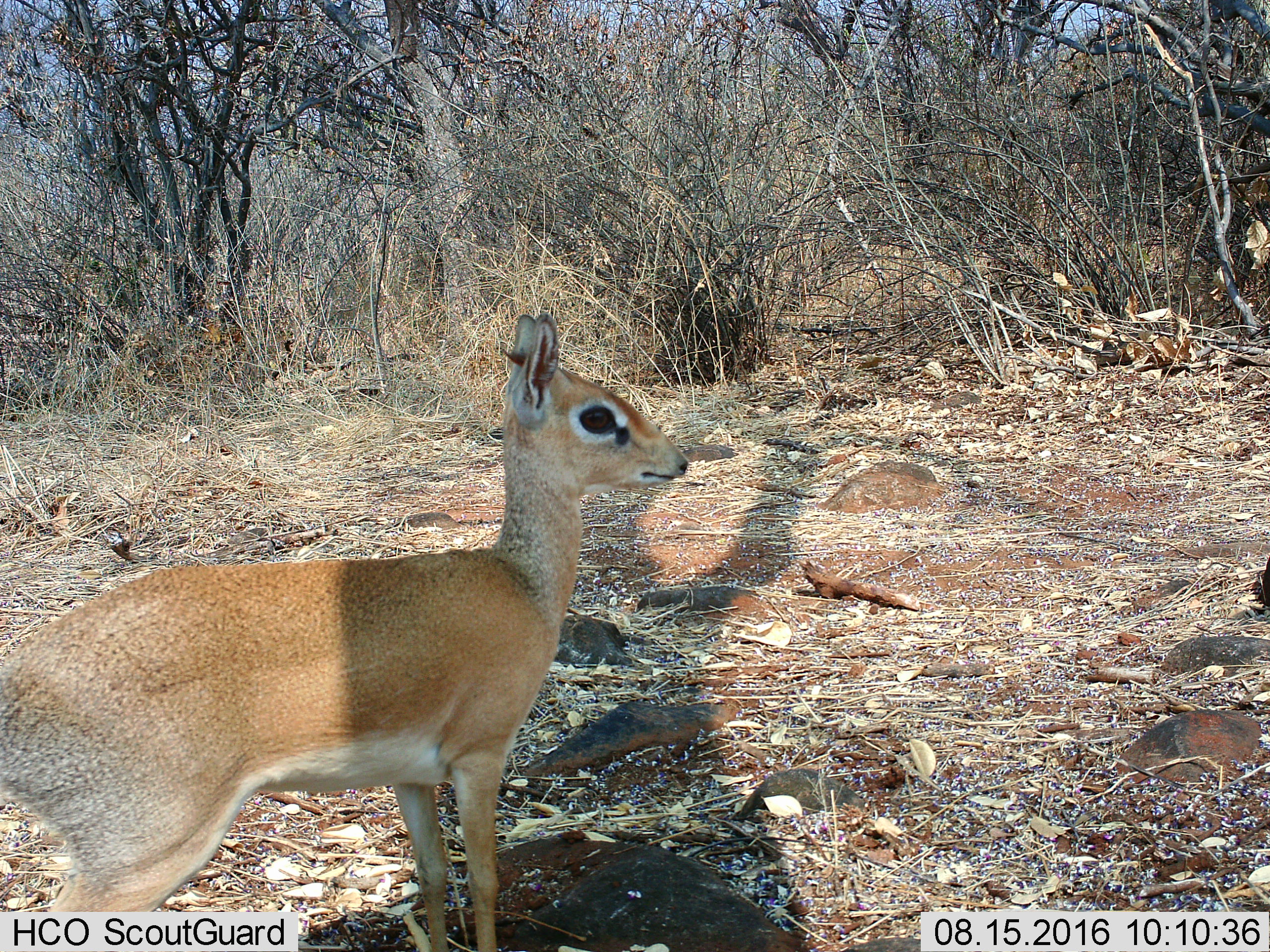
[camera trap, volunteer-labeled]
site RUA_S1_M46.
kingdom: Animalia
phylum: Chordata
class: Mammalia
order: Artiodactyla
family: Bovidae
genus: Madoqua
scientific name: Madoqua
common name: dik-dik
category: dikdik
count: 1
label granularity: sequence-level